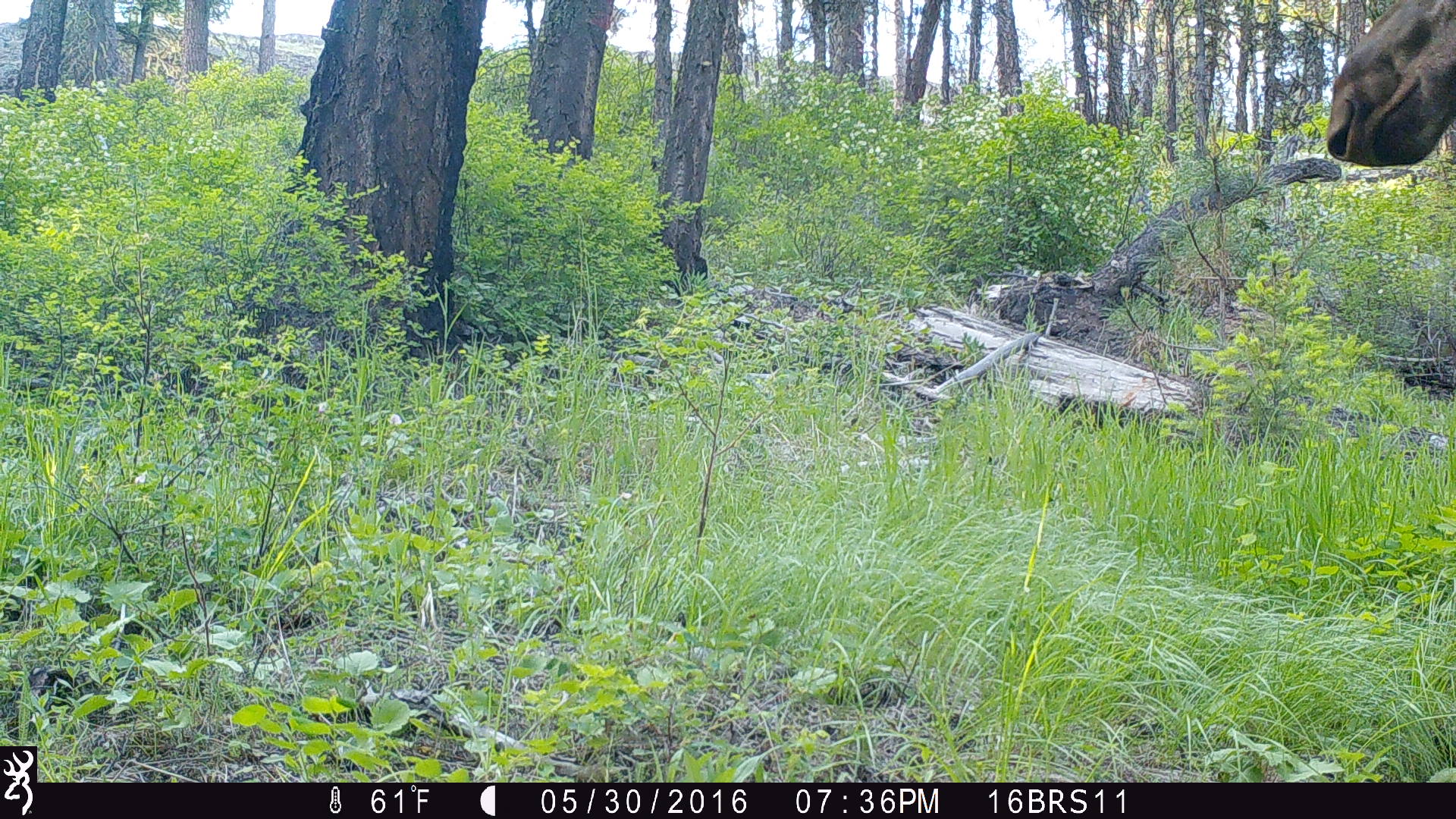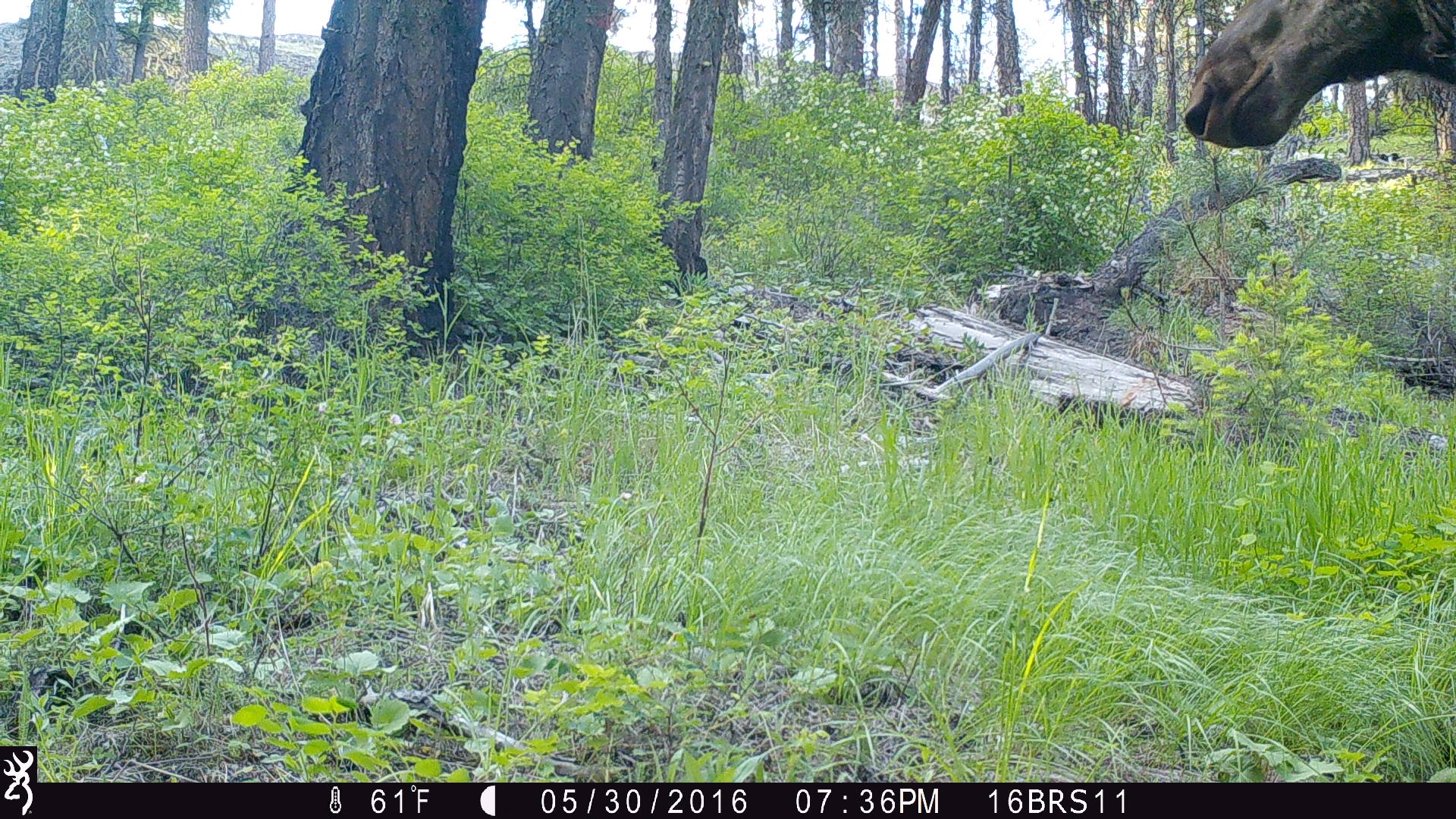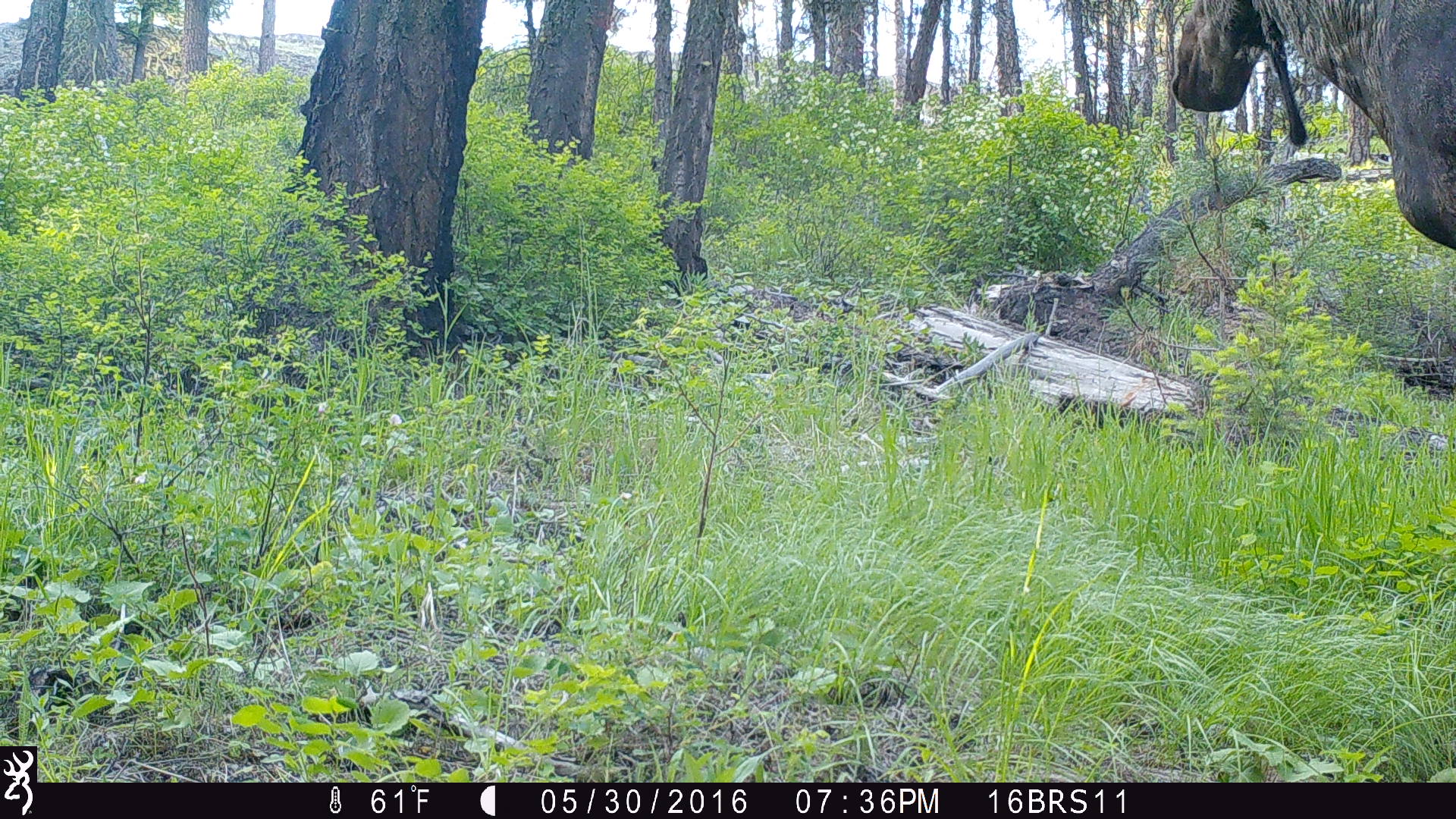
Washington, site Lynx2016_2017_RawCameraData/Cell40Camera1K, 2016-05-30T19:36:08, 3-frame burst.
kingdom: Animalia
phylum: Chordata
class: Mammalia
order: Artiodactyla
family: Cervidae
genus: Alces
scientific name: Alces alces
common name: moose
Alces alces (moose). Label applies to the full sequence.